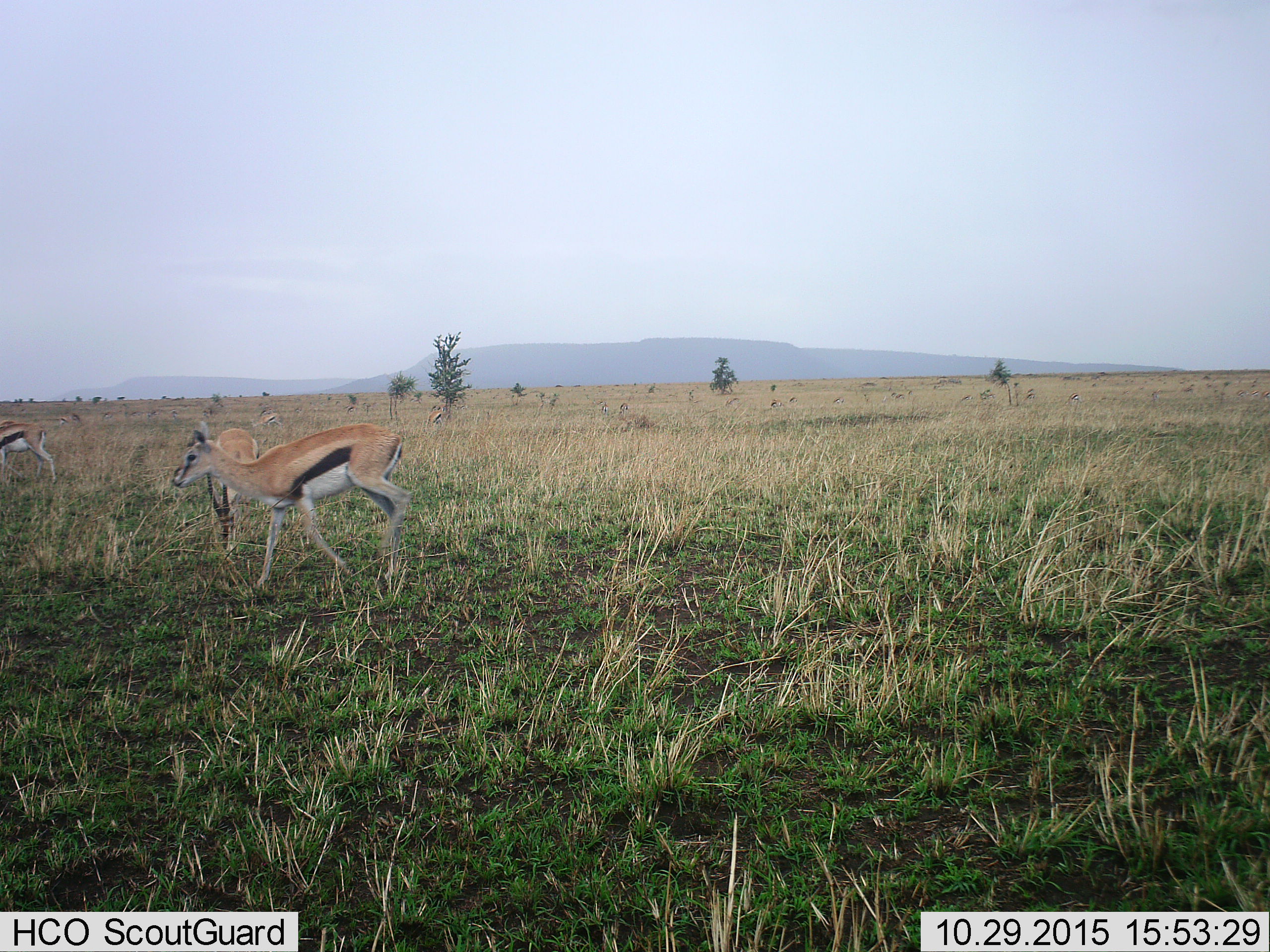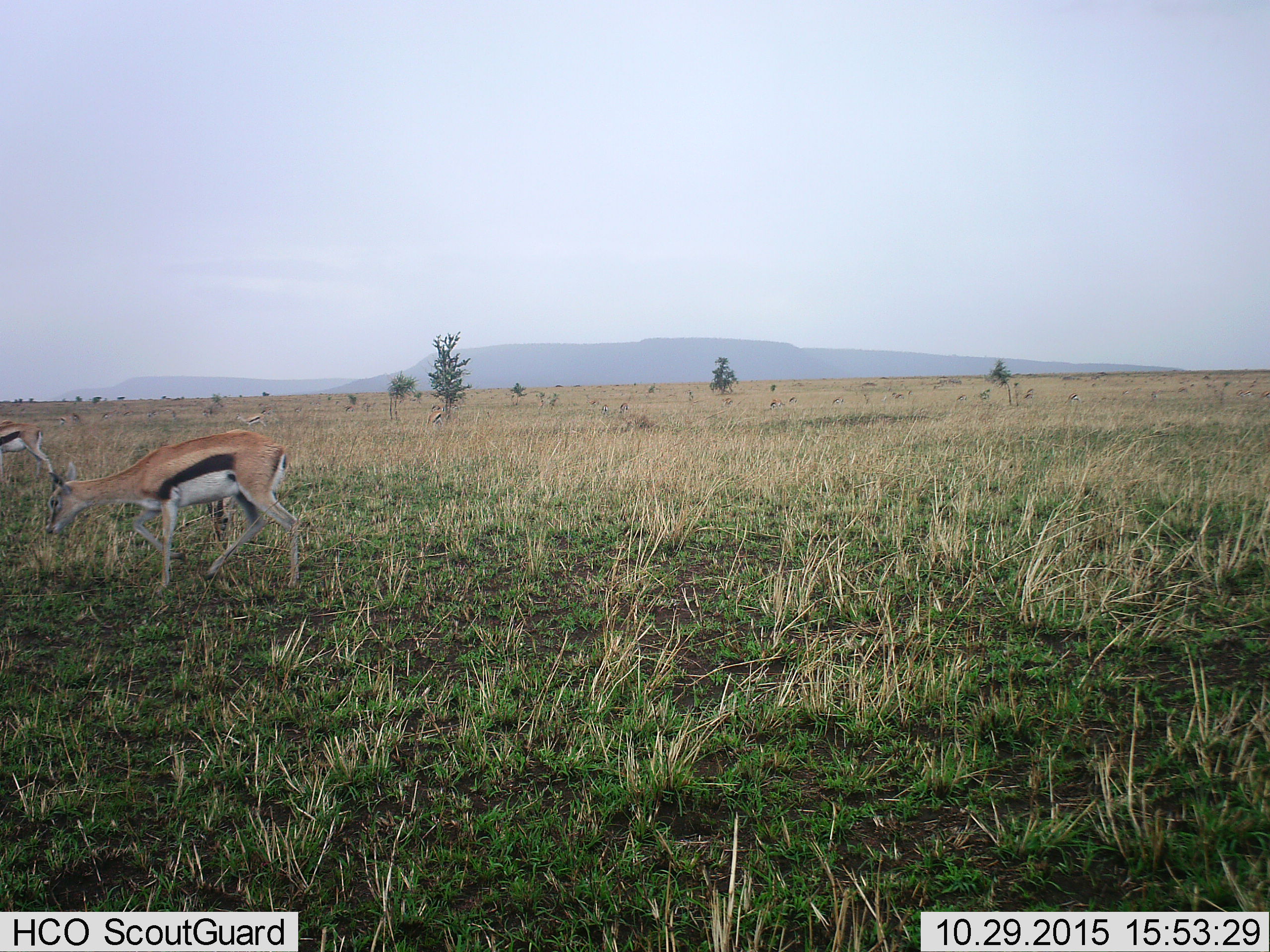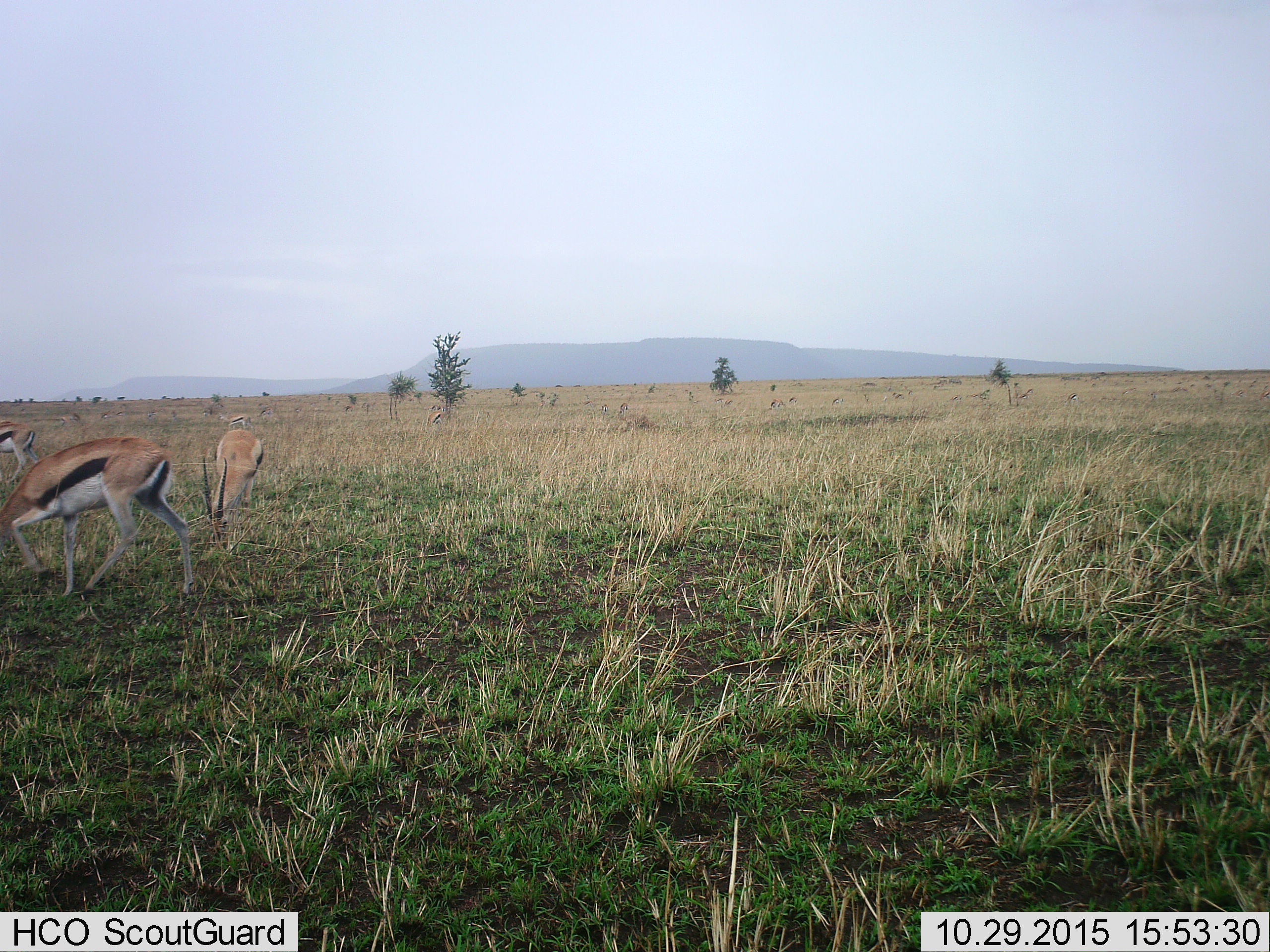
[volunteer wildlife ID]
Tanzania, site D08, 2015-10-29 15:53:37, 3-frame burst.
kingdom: Animalia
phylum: Chordata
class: Mammalia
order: Artiodactyla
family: Bovidae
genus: Eudorcas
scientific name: Eudorcas thomsonii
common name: thomson's gazelle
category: gazellethomsons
Gazellethomsons (thomson's gazelle) (Eudorcas thomsonii), count 11-50. Behavior (volunteer vote fractions): standing 42%, resting 5%, moving 84%, interacting 5%. Young present (vote fraction): 11%. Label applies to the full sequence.